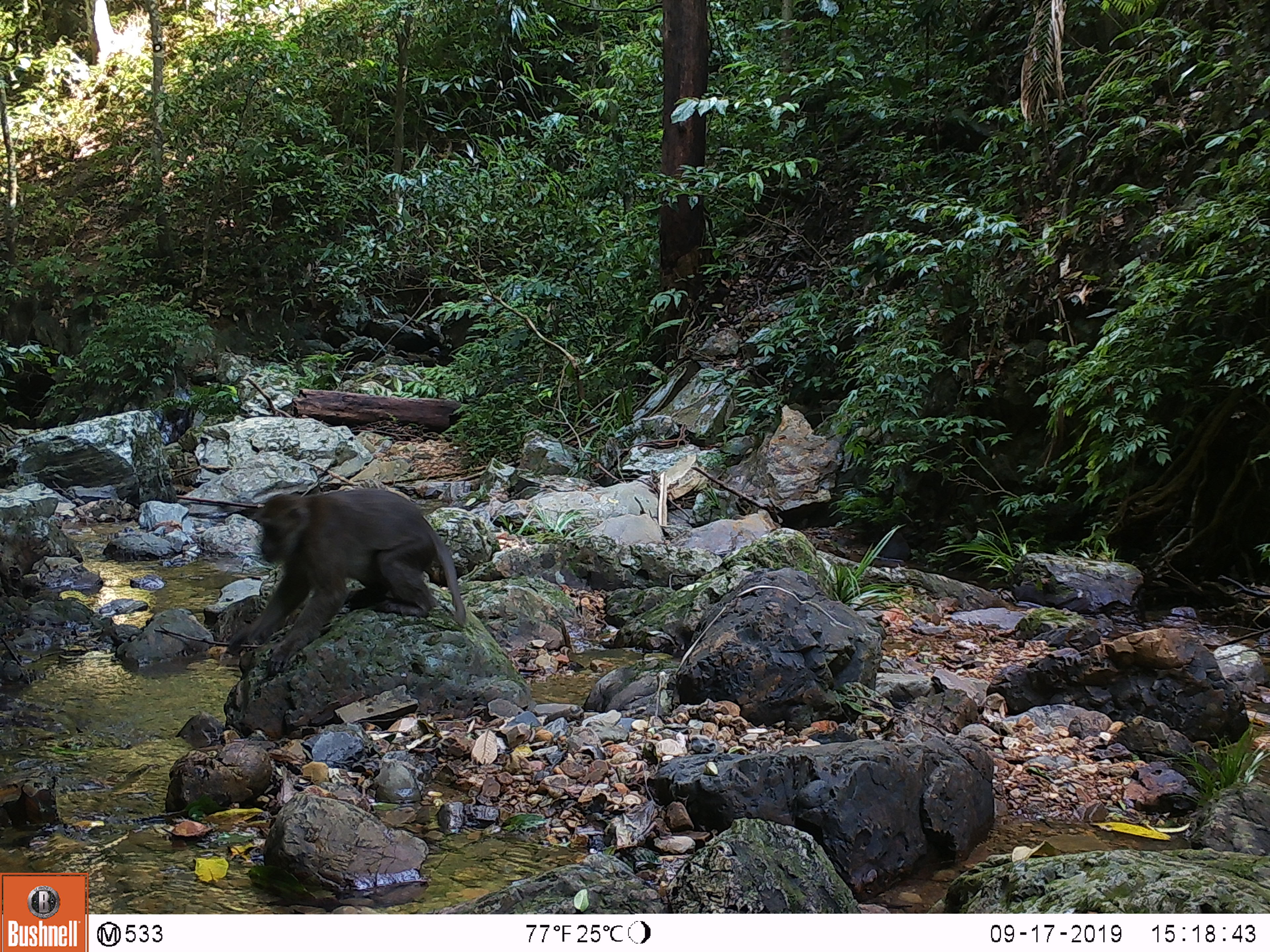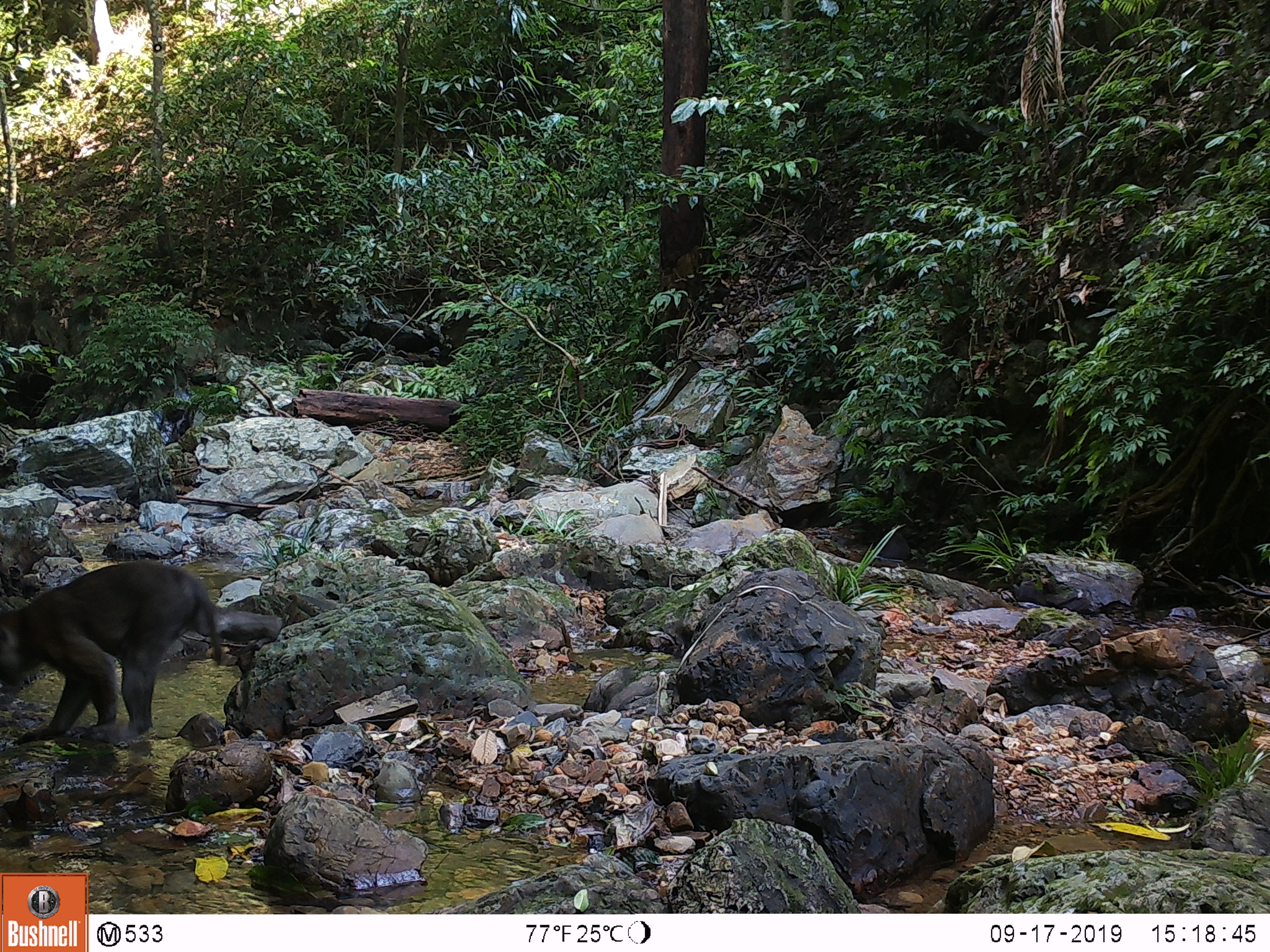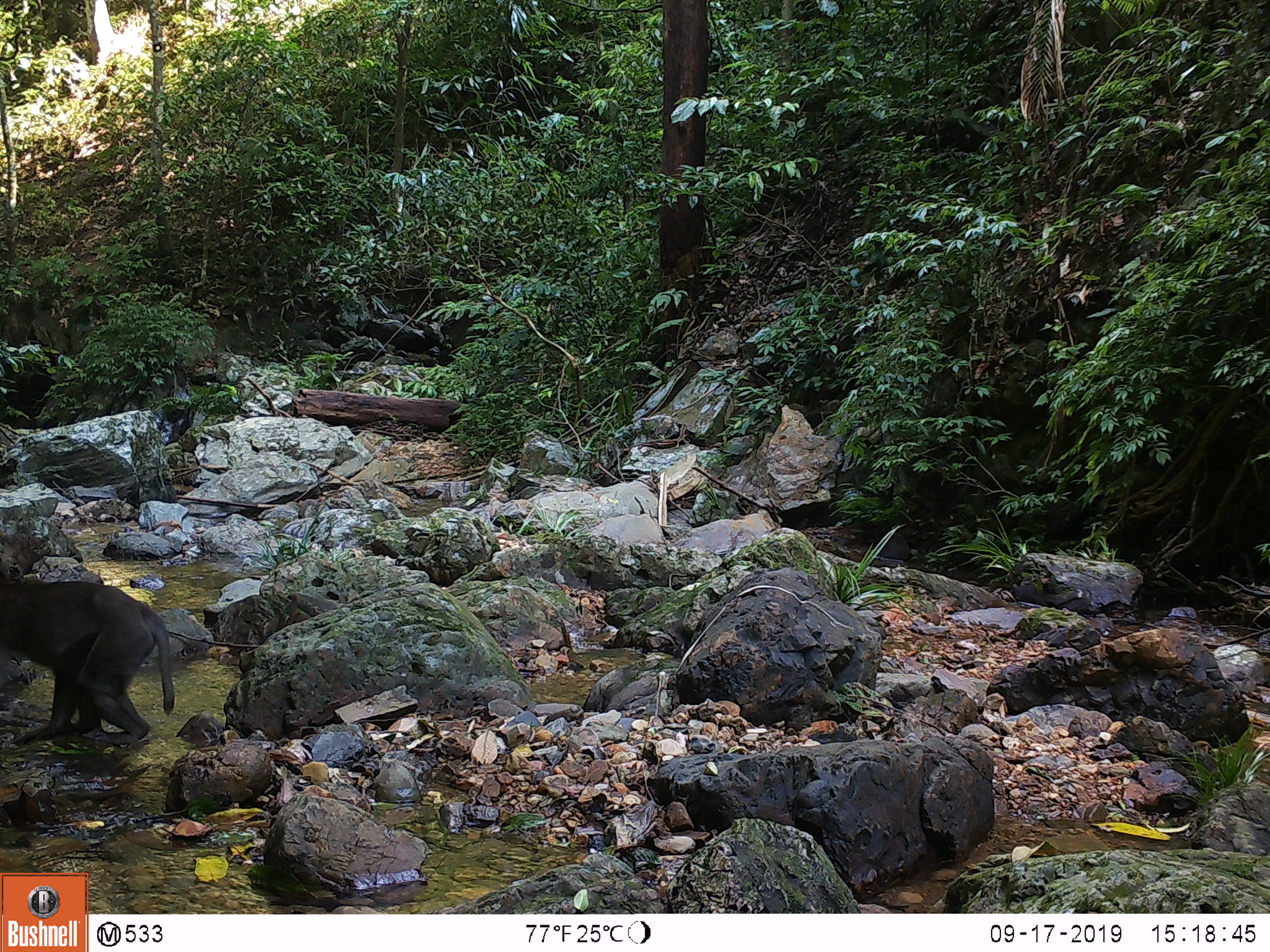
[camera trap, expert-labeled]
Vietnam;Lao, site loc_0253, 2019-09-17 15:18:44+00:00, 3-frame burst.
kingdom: Animalia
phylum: Chordata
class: Mammalia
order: Primates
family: Cercopithecidae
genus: Macaca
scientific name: Macaca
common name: macaques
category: assam or rhesus macaque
Assam or rhesus macaque (macaques) (Macaca). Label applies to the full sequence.